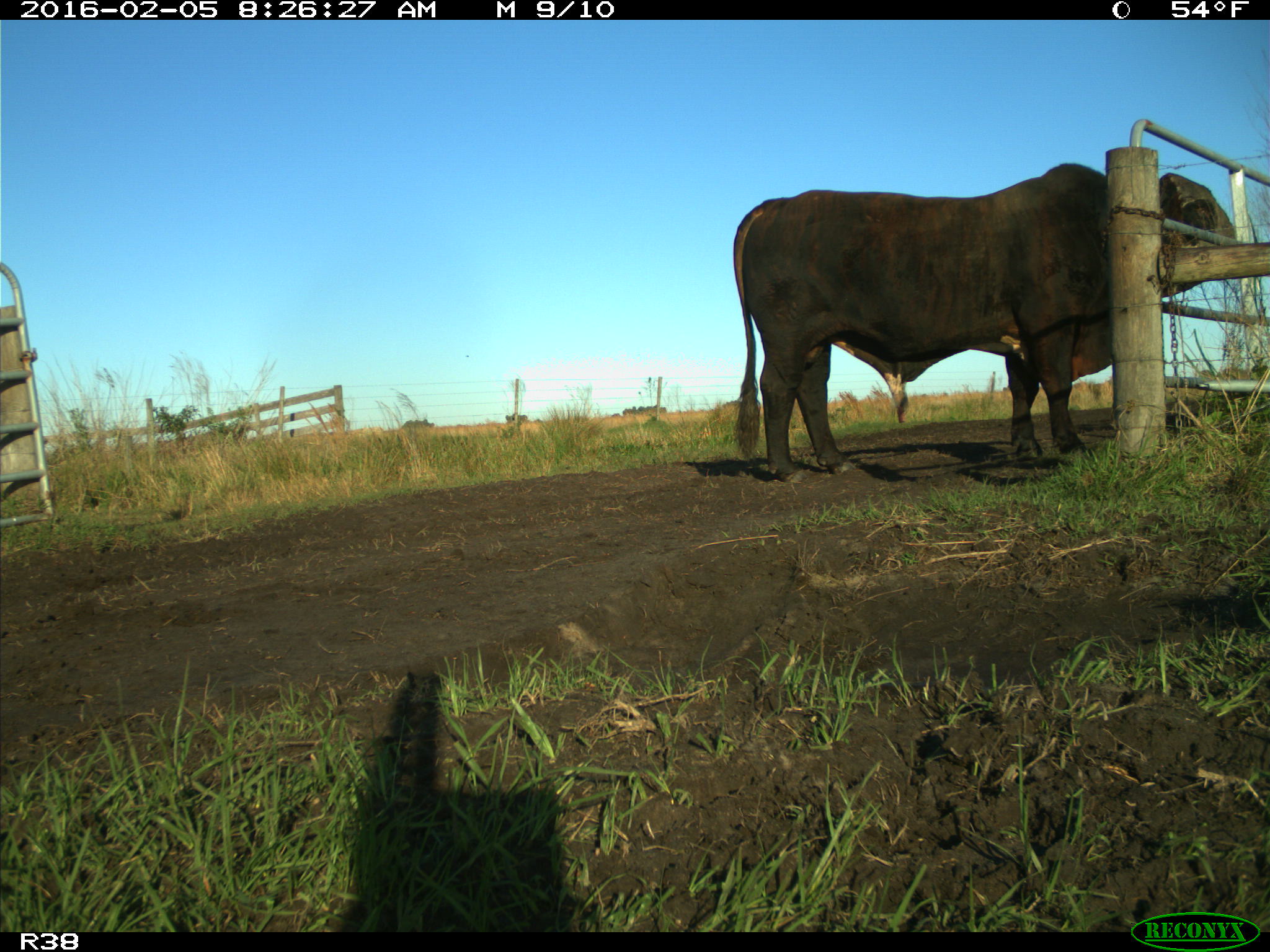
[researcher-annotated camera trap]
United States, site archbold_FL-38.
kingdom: Animalia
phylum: Chordata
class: Mammalia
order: Artiodactyla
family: Bovidae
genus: Bos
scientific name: Bos taurus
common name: domestic cow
Bos taurus (domestic cow).